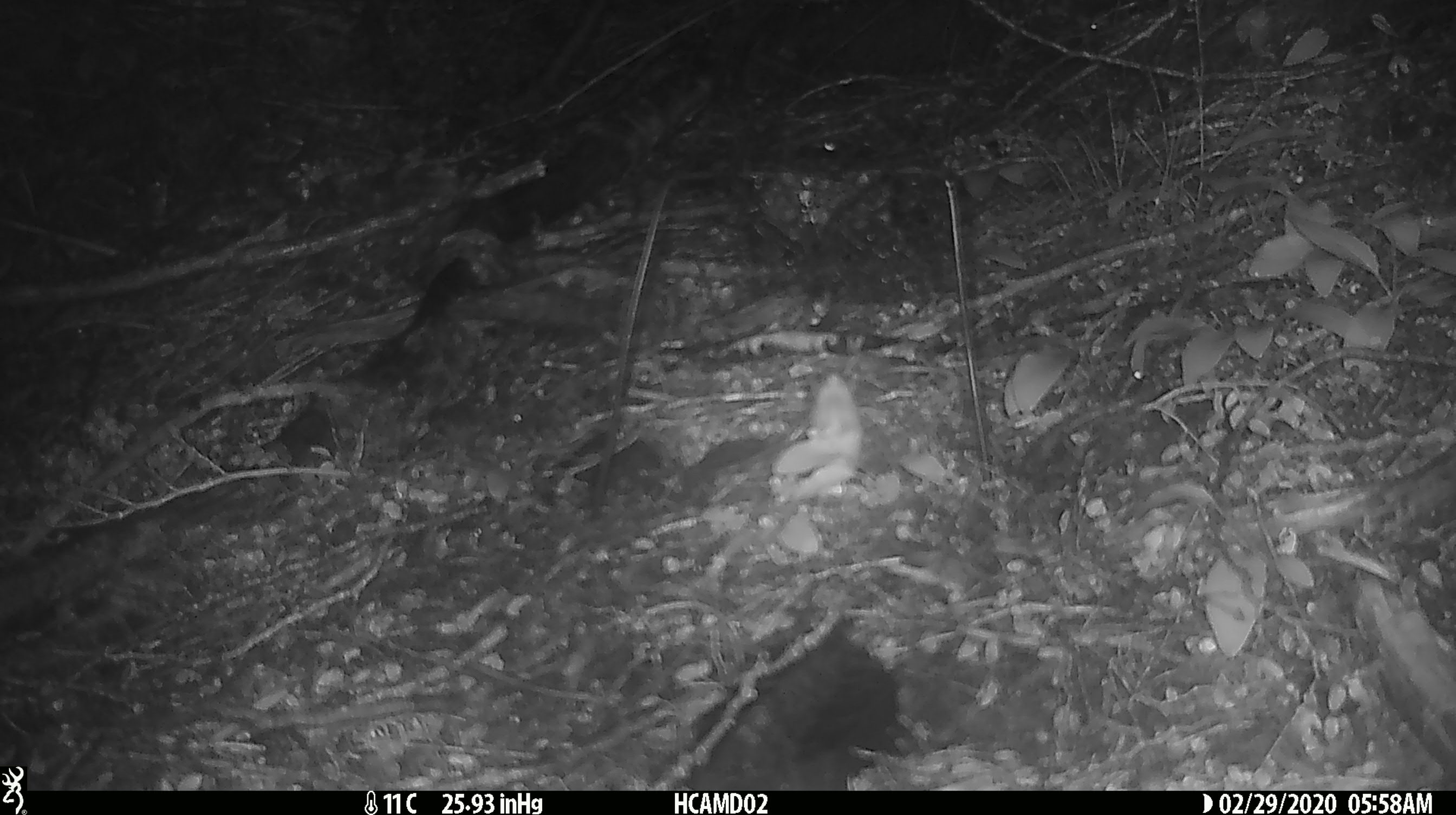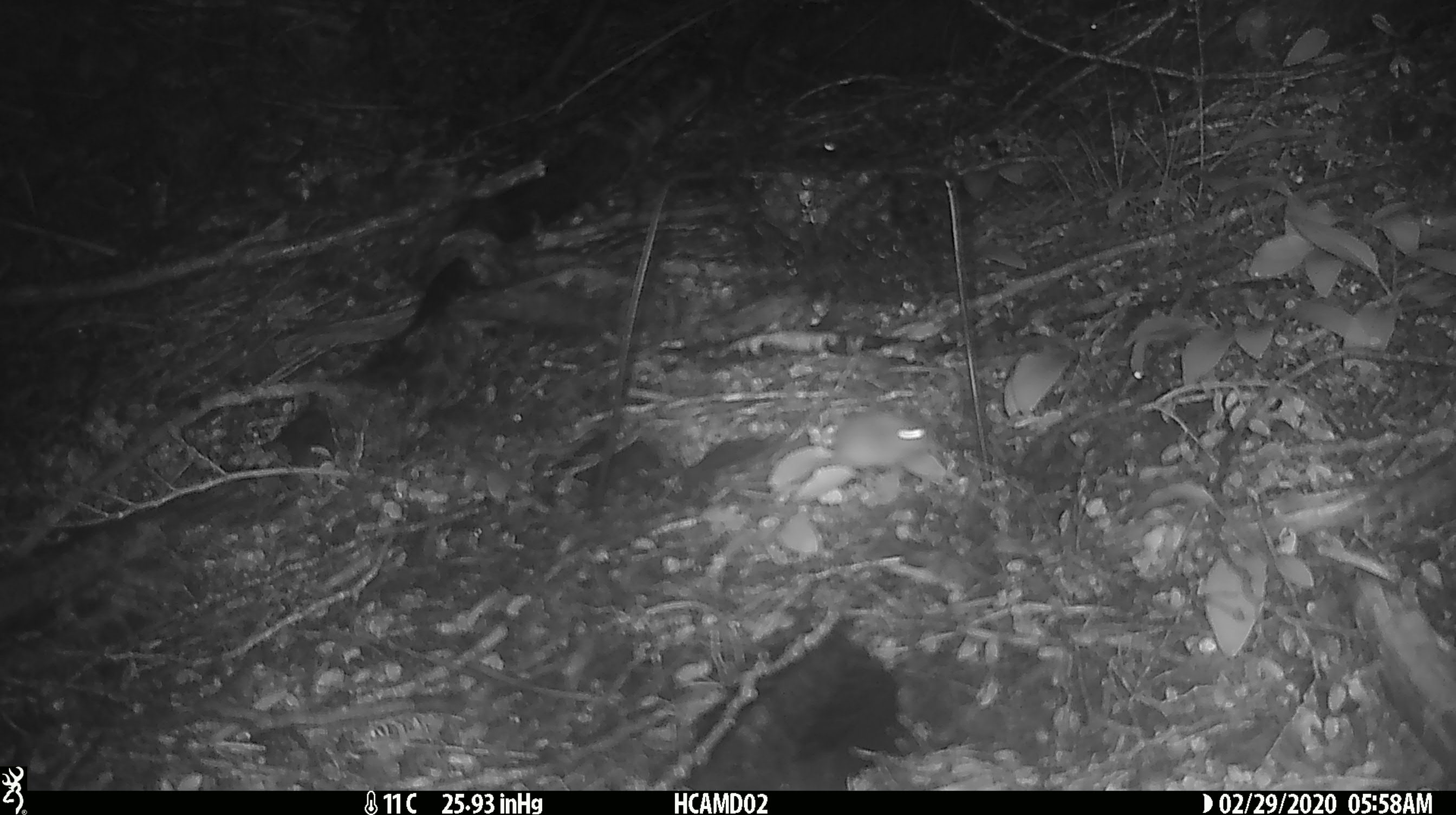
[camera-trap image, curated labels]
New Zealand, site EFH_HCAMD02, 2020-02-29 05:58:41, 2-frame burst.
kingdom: Animalia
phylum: Chordata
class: Mammalia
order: Rodentia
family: Muridae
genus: Mus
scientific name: Mus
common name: mouse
Mouse (Mus).